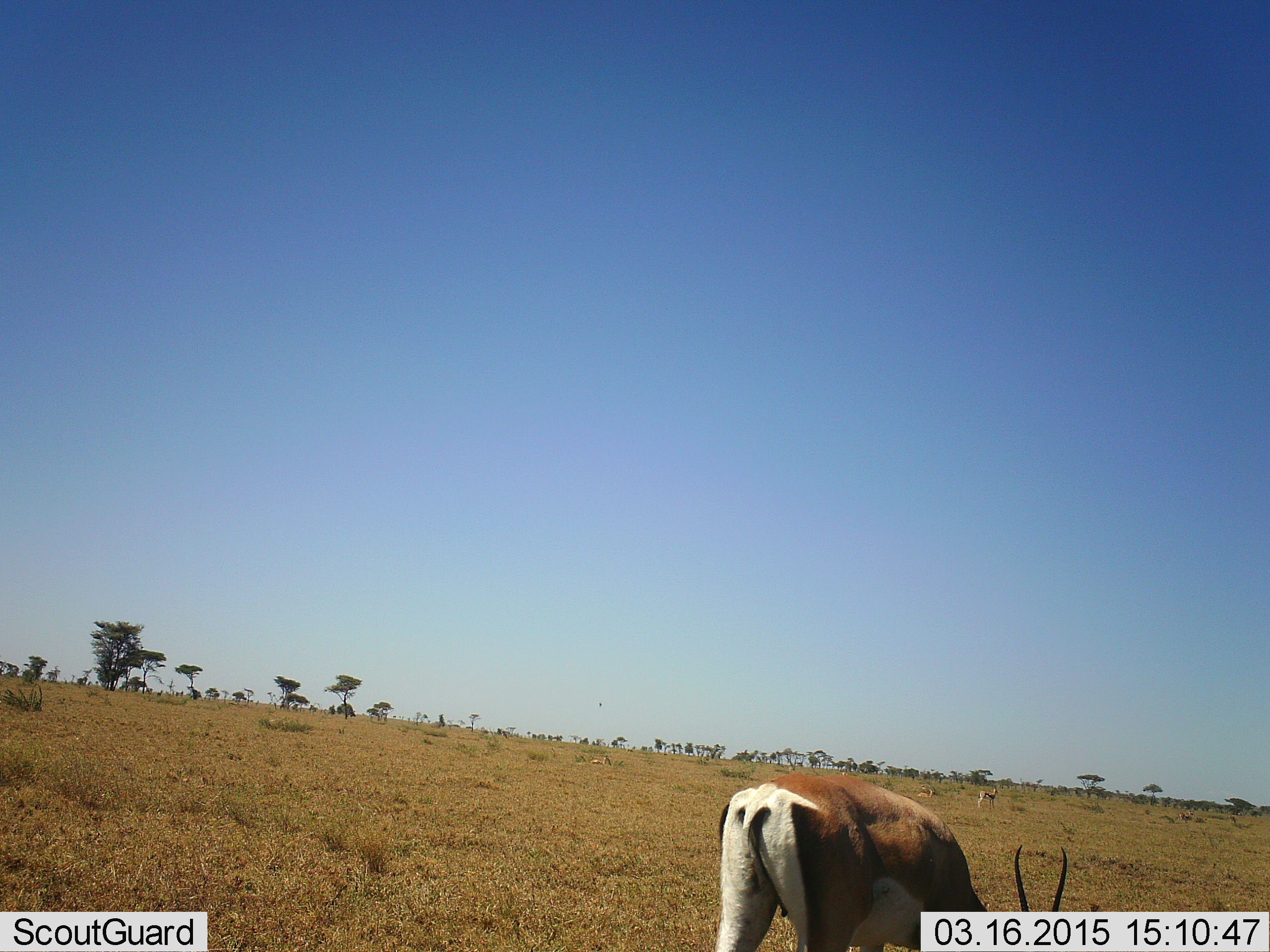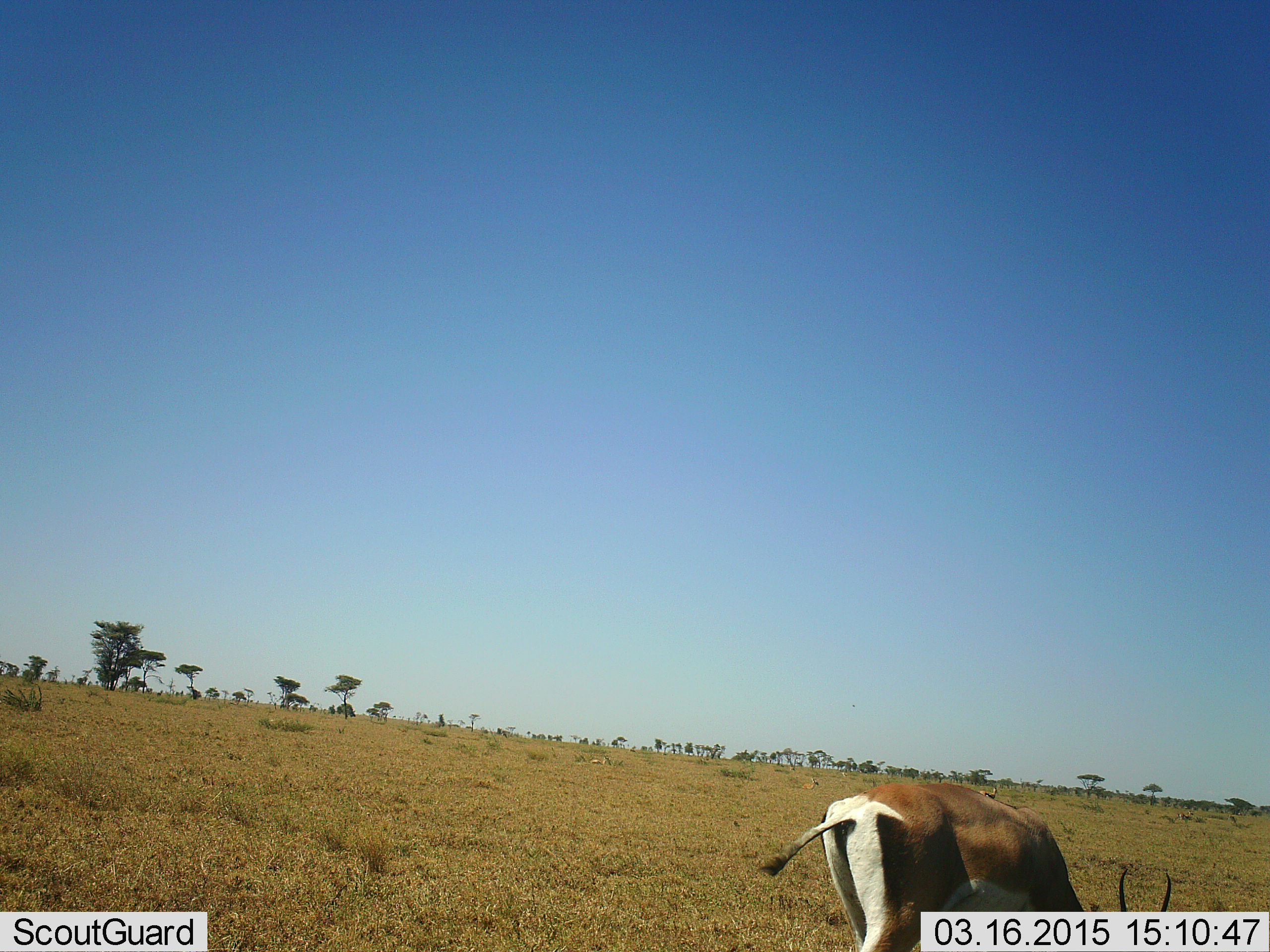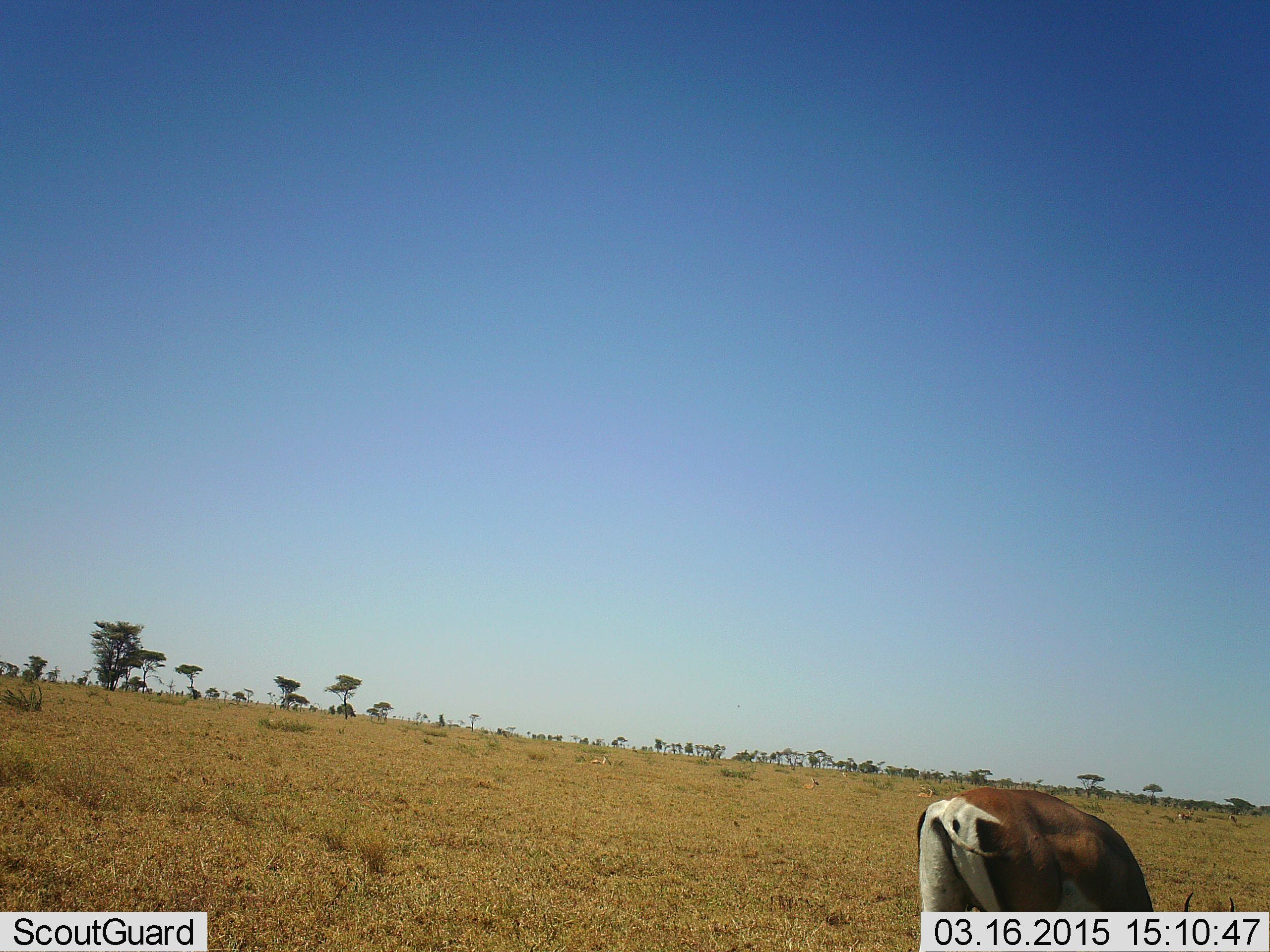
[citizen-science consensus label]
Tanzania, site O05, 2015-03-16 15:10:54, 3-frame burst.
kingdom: Animalia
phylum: Chordata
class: Mammalia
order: Artiodactyla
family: Bovidae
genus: Nanger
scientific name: Nanger granti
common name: grant's gazelle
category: gazellegrants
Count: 1.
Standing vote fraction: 18%.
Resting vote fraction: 9%.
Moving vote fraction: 45%.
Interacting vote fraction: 0%.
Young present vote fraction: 0%.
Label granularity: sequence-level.